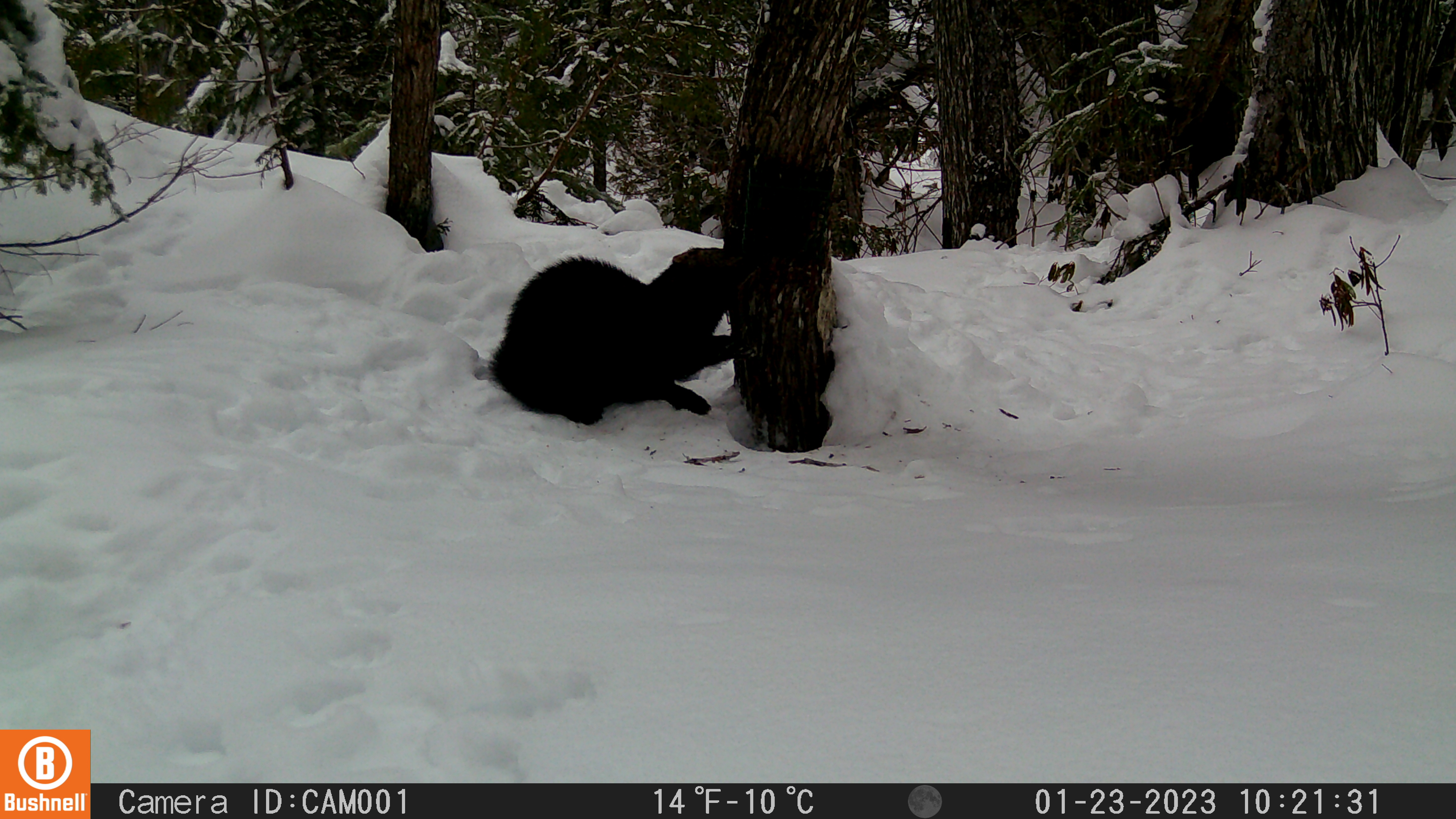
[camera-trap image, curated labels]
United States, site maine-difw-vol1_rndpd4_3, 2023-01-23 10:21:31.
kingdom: Animalia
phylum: Chordata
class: Mammalia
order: Carnivora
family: Mustelidae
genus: Pekania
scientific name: Pekania pennanti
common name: fisher